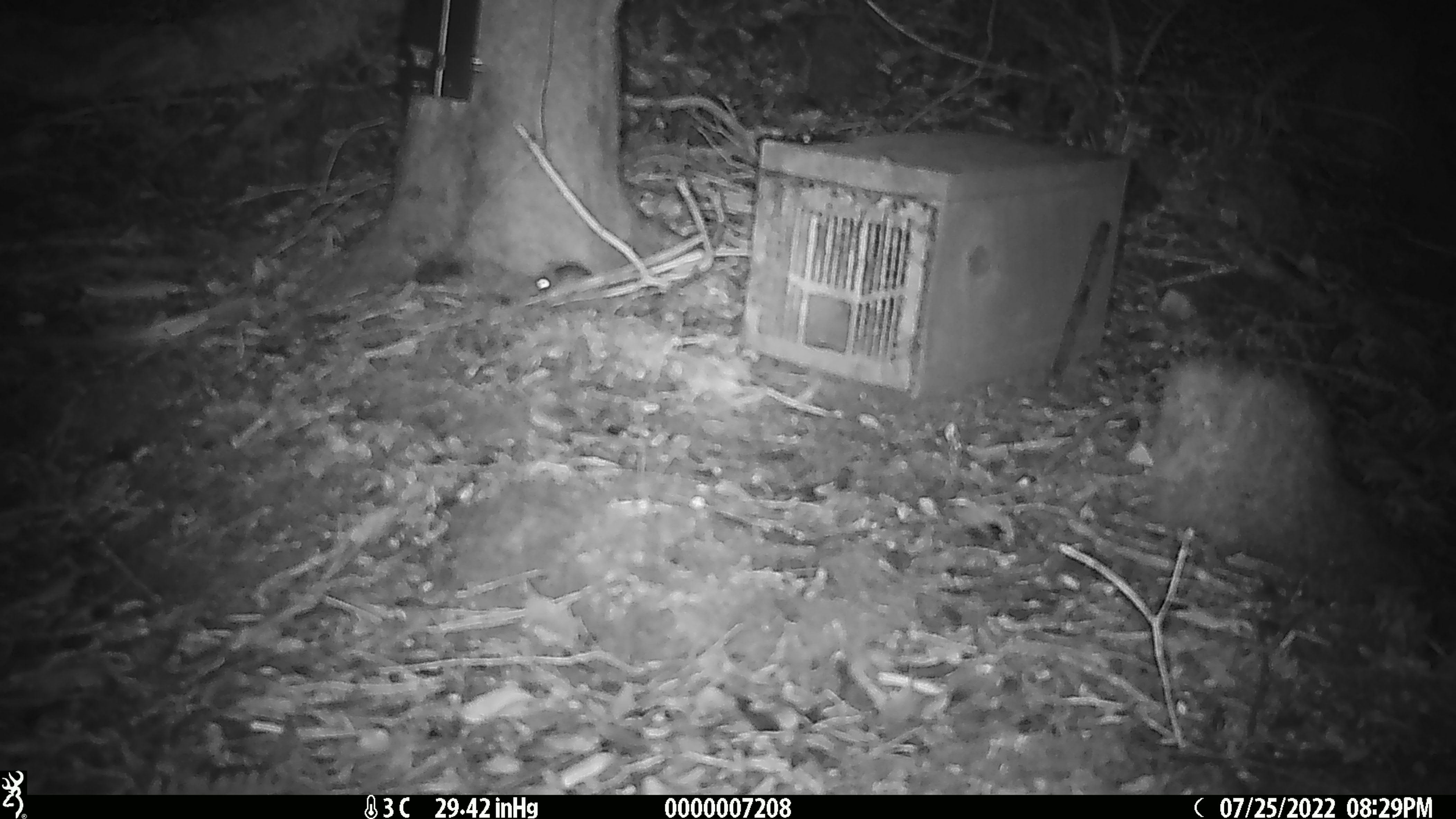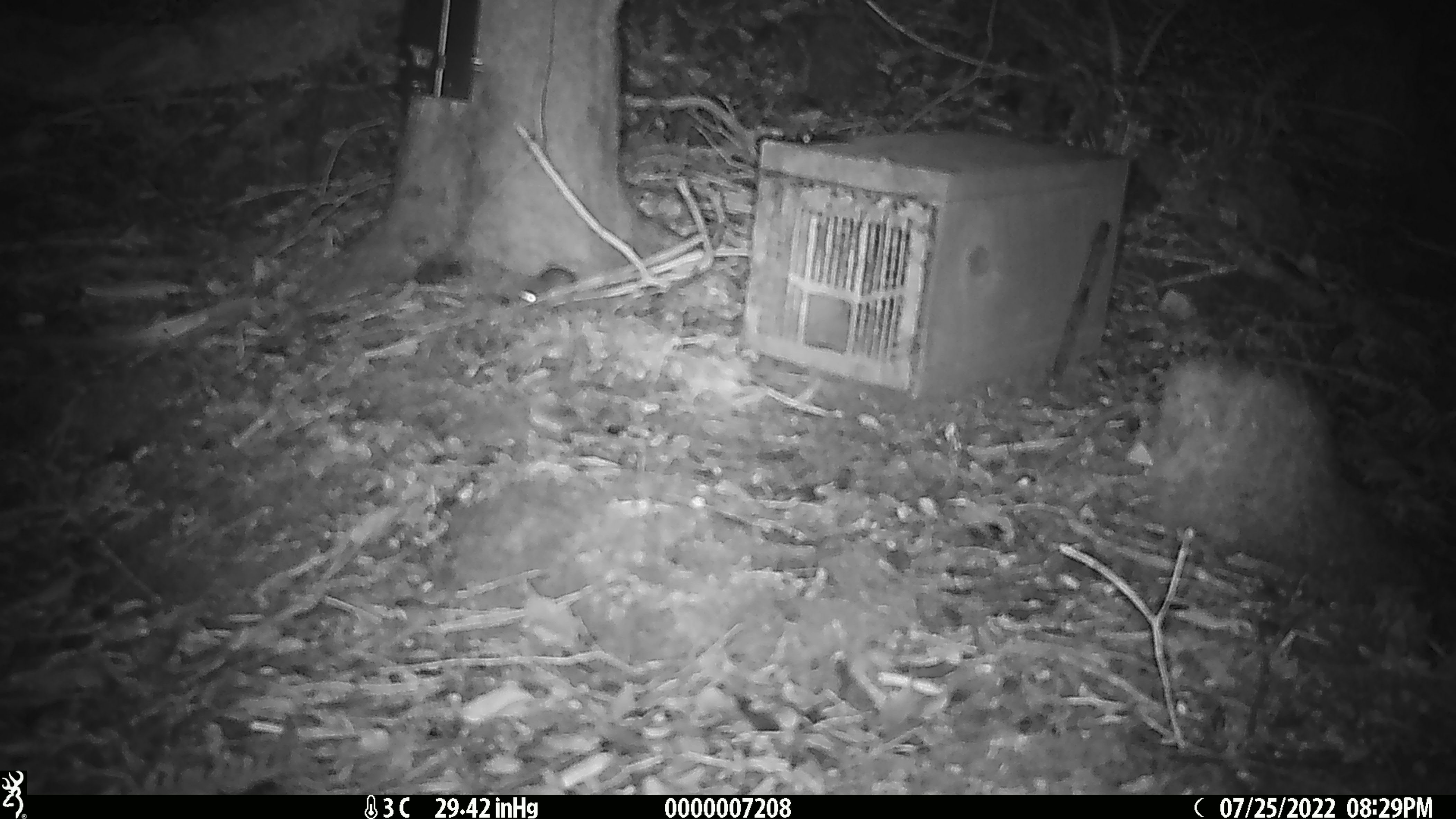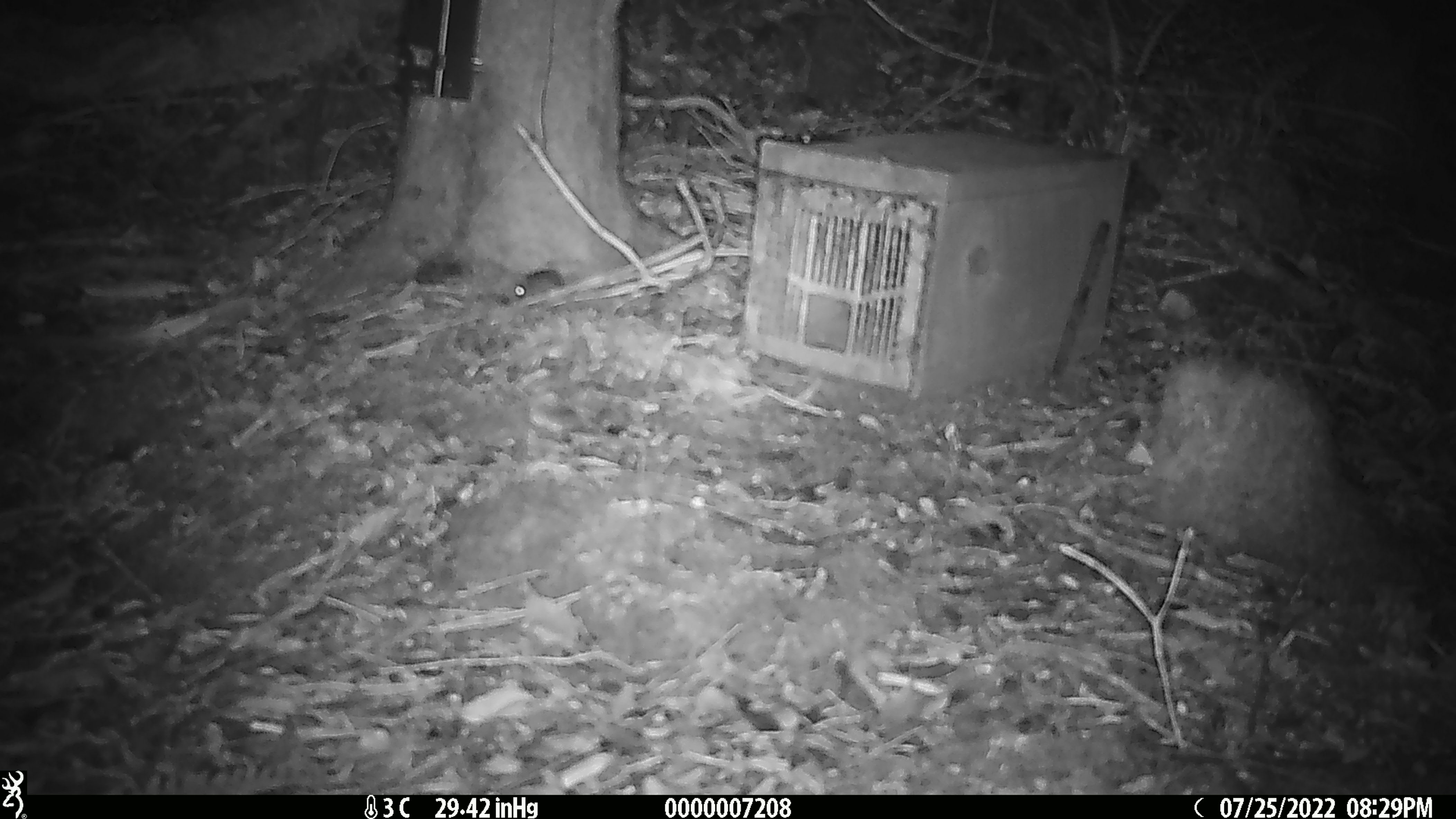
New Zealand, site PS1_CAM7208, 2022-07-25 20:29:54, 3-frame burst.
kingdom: Animalia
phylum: Chordata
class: Mammalia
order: Rodentia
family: Muridae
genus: Mus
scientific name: Mus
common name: mouse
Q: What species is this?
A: Mouse (Mus).